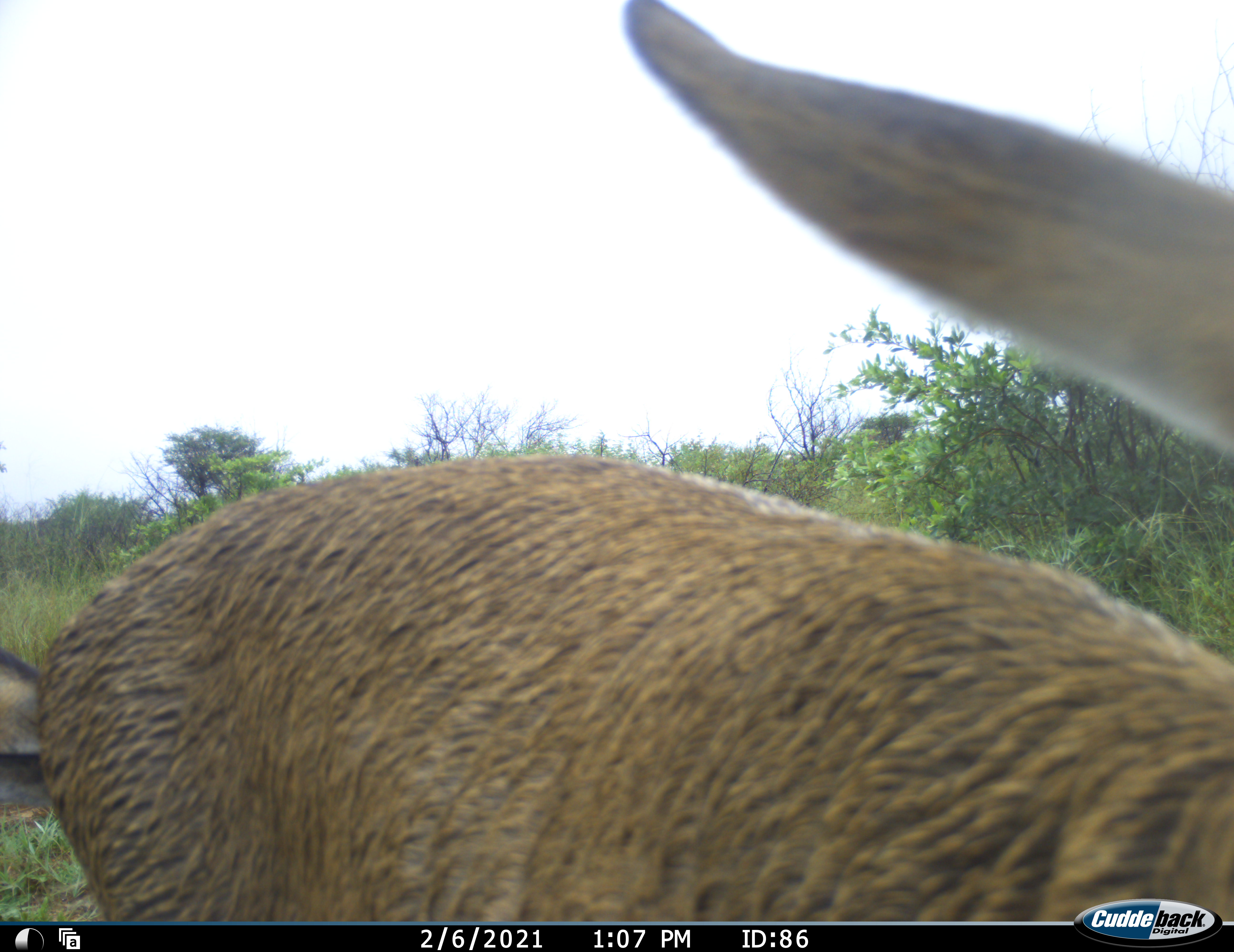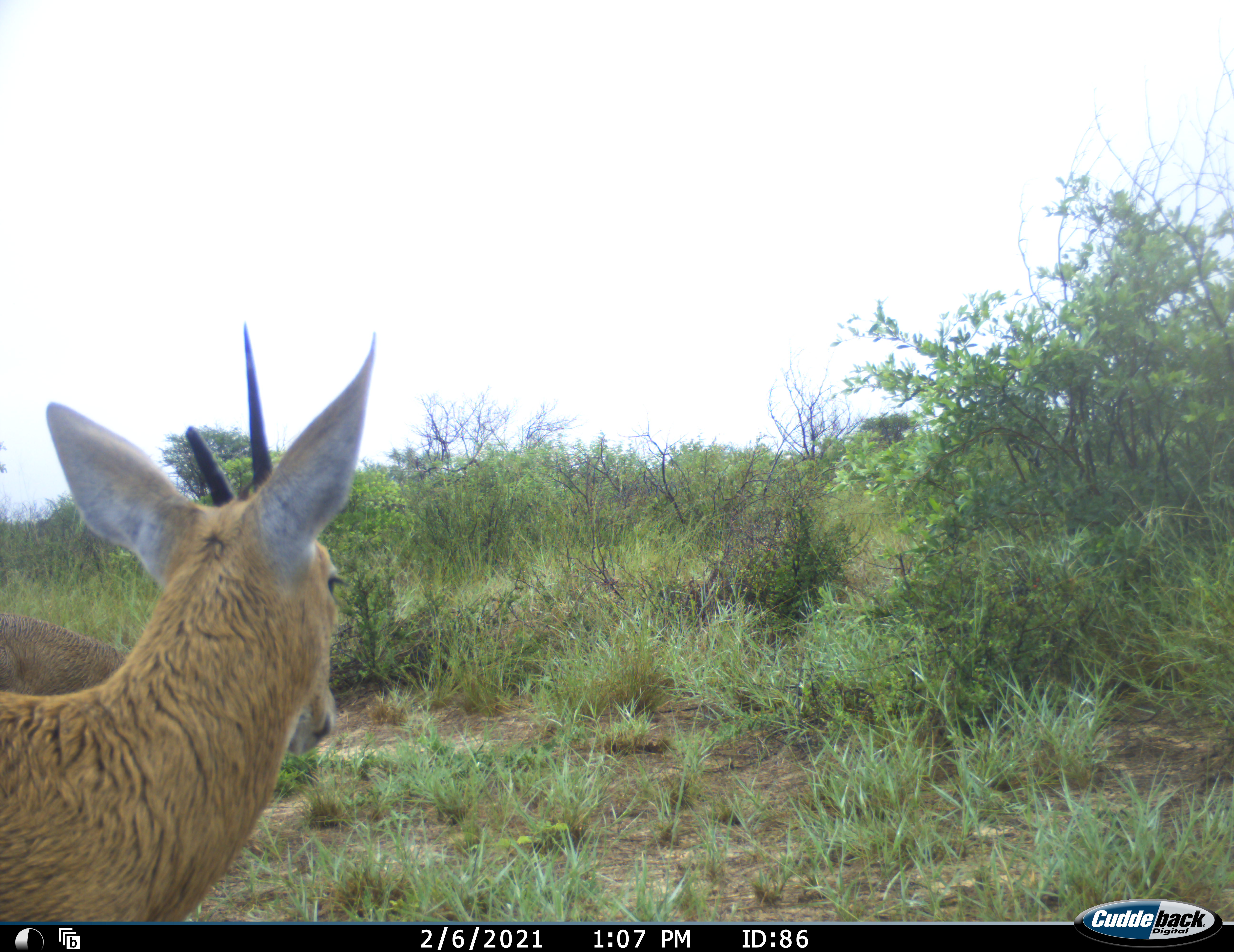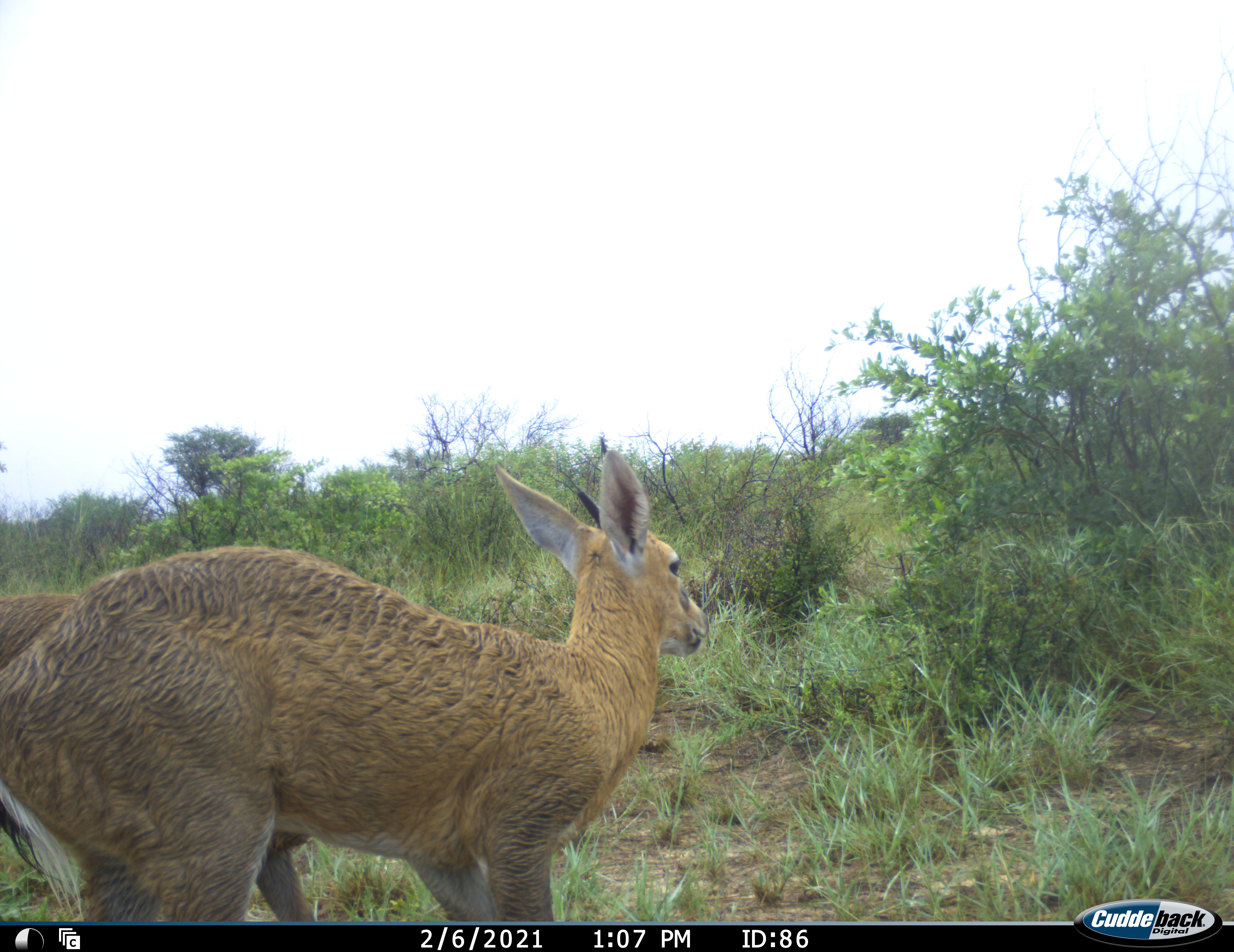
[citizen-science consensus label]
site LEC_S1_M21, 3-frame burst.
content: unidentified animal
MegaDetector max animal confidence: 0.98